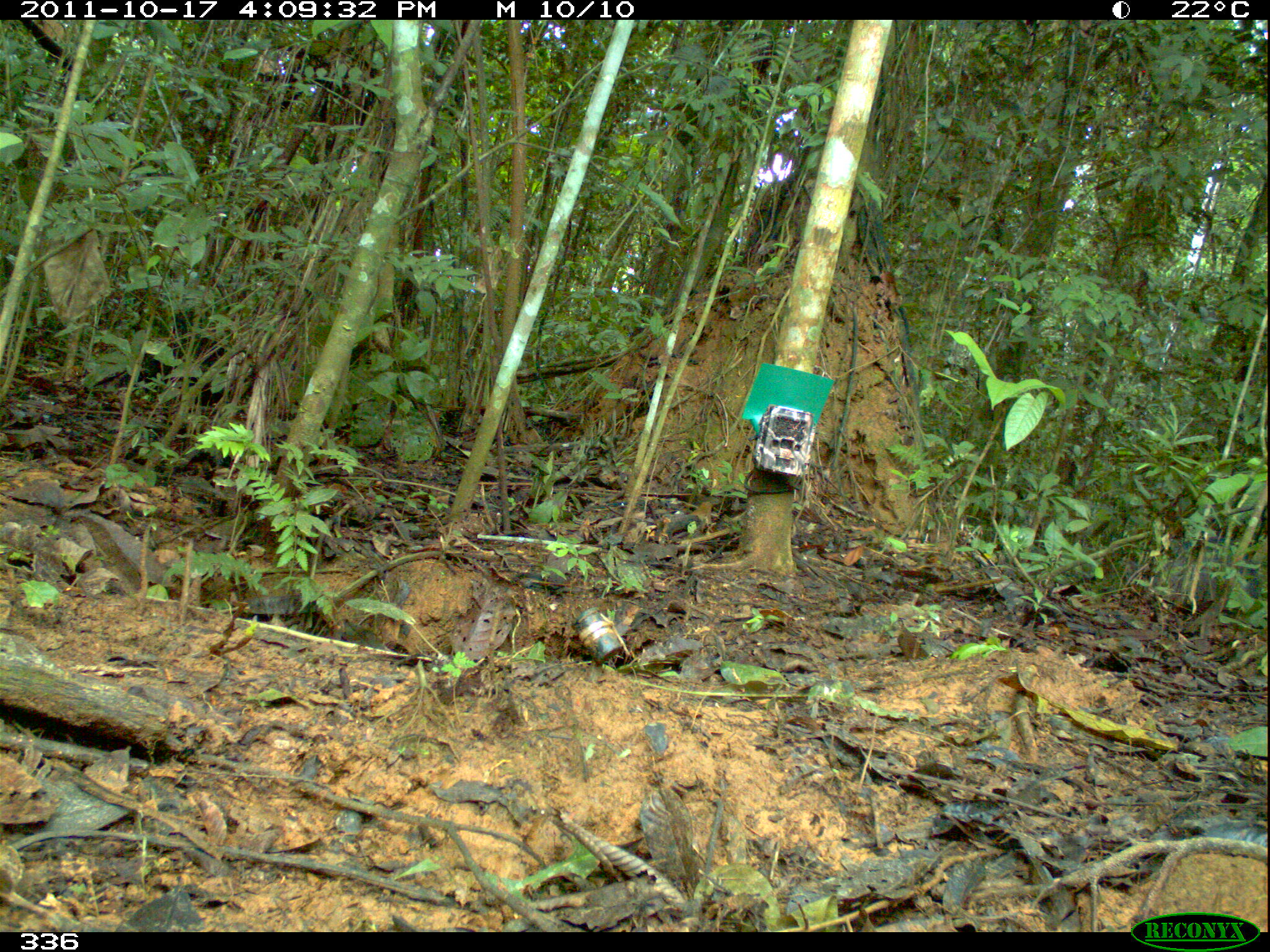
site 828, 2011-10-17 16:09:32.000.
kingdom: Animalia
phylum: Chordata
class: Mammalia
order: Artiodactyla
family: Tayassuidae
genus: Tayassu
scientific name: Tayassu pecari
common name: white-lipped peccary